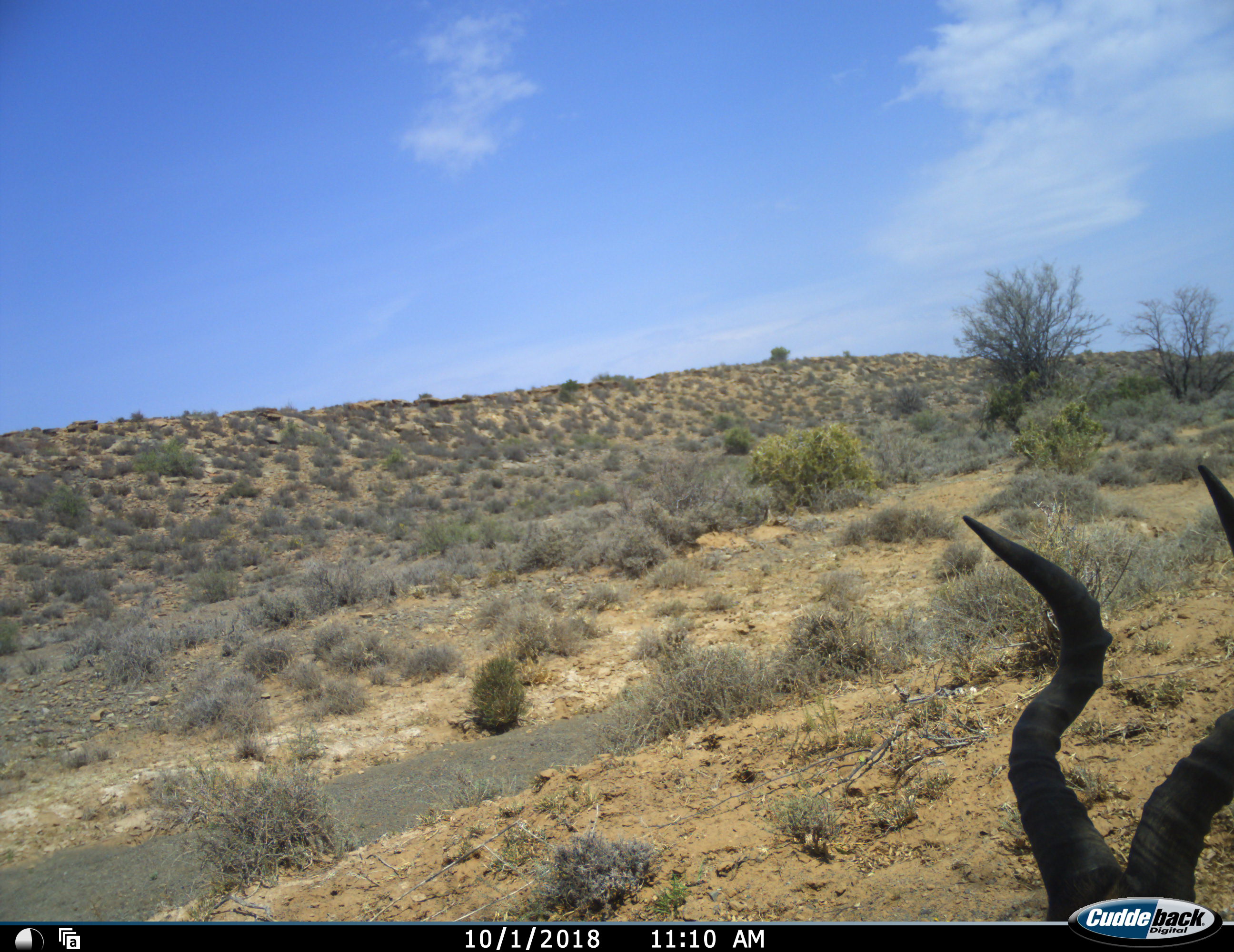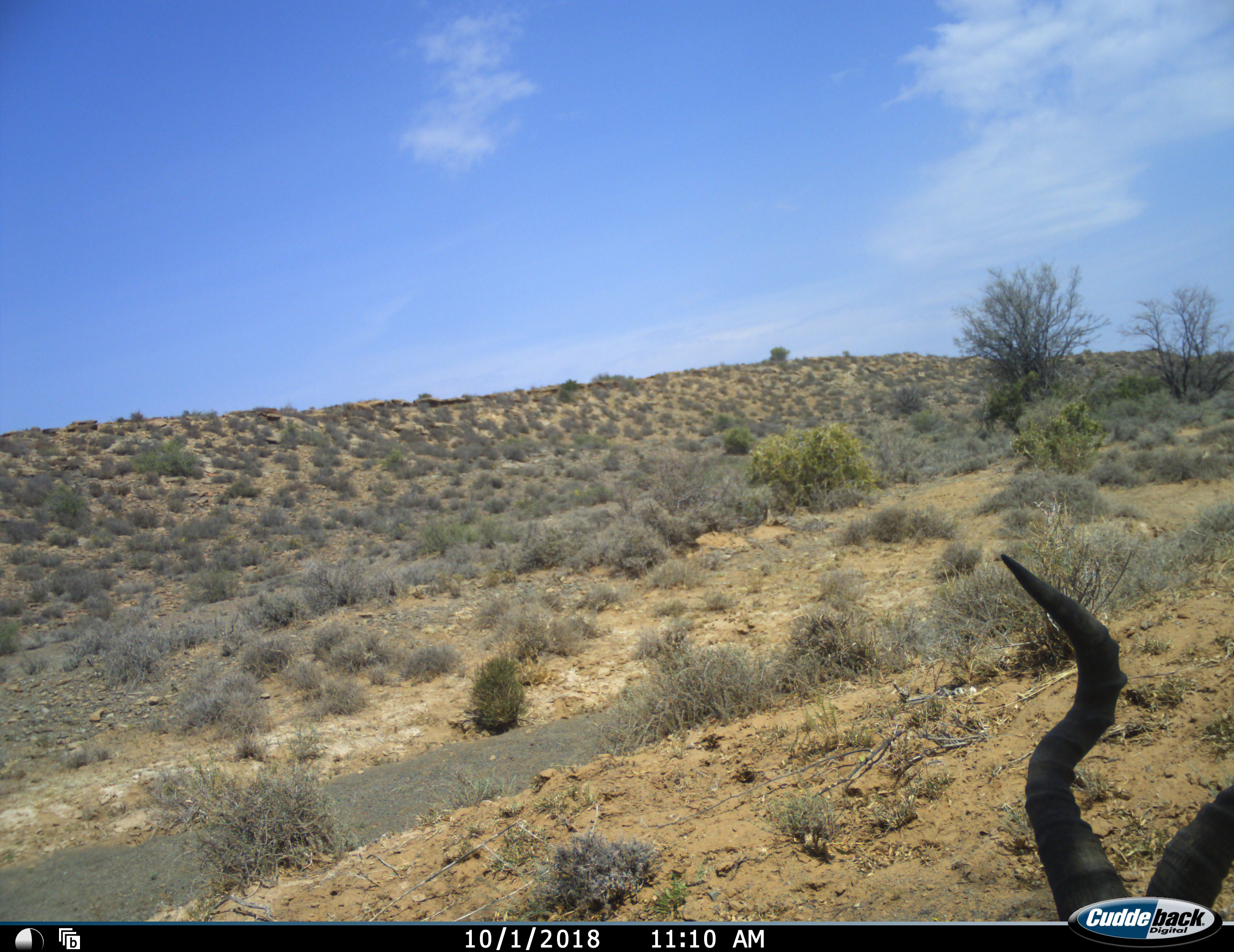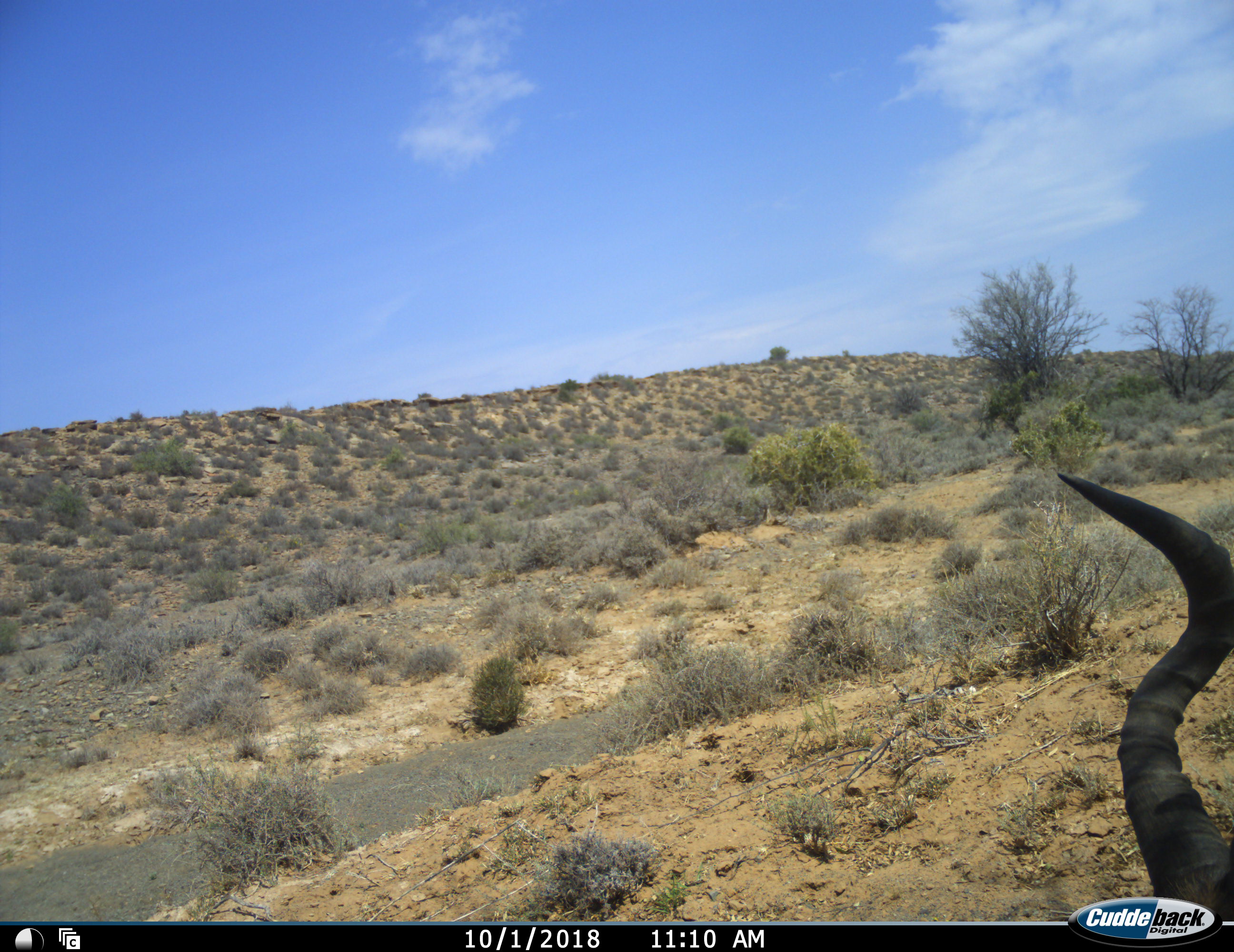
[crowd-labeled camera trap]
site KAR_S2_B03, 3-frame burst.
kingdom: Animalia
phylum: Chordata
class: Mammalia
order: Artiodactyla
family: Bovidae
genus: Alcelaphus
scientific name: Alcelaphus buselaphus caama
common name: red hartebeest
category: hartebeestred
Hartebeestred (red hartebeest) (Alcelaphus buselaphus caama), count 1. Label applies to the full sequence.